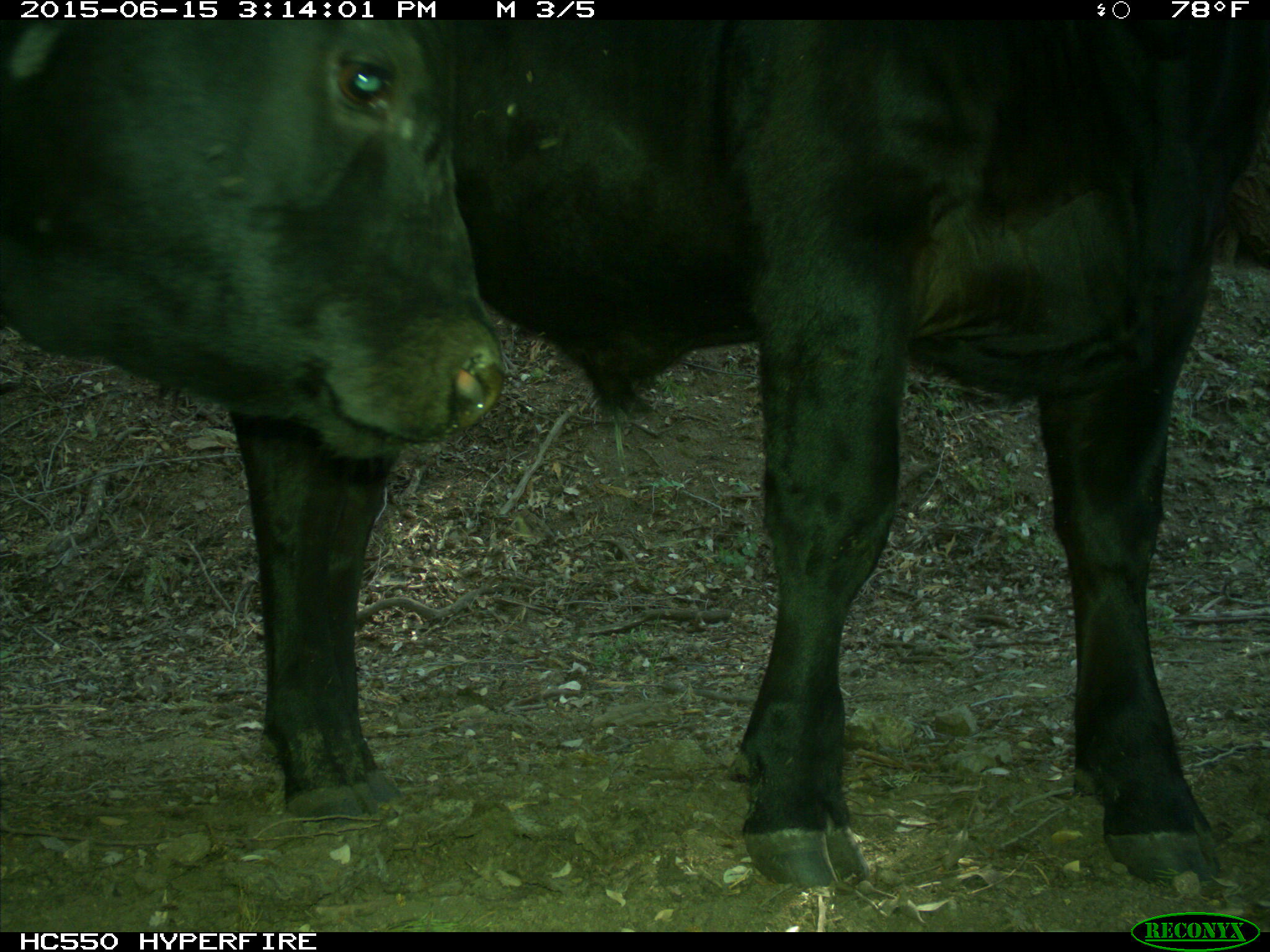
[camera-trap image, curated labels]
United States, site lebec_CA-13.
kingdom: Animalia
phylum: Chordata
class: Mammalia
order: Artiodactyla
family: Bovidae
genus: Bos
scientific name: Bos taurus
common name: domestic cow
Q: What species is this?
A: Bos taurus (domestic cow).